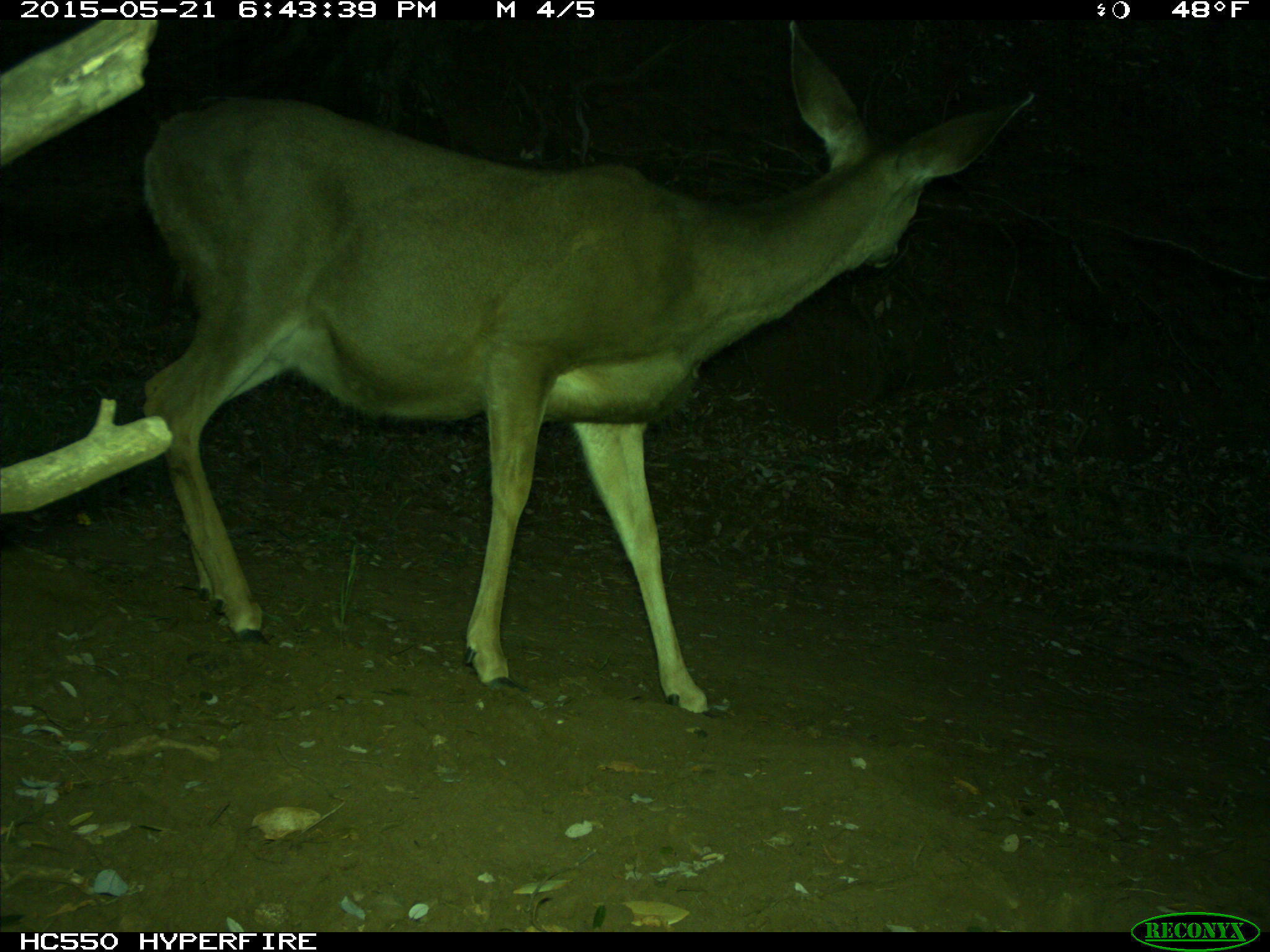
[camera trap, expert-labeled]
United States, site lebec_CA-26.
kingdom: Animalia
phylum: Chordata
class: Mammalia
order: Artiodactyla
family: Cervidae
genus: Odocoileus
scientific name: Odocoileus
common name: deer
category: unidentified deer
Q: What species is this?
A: Unidentified deer (deer) (Odocoileus).